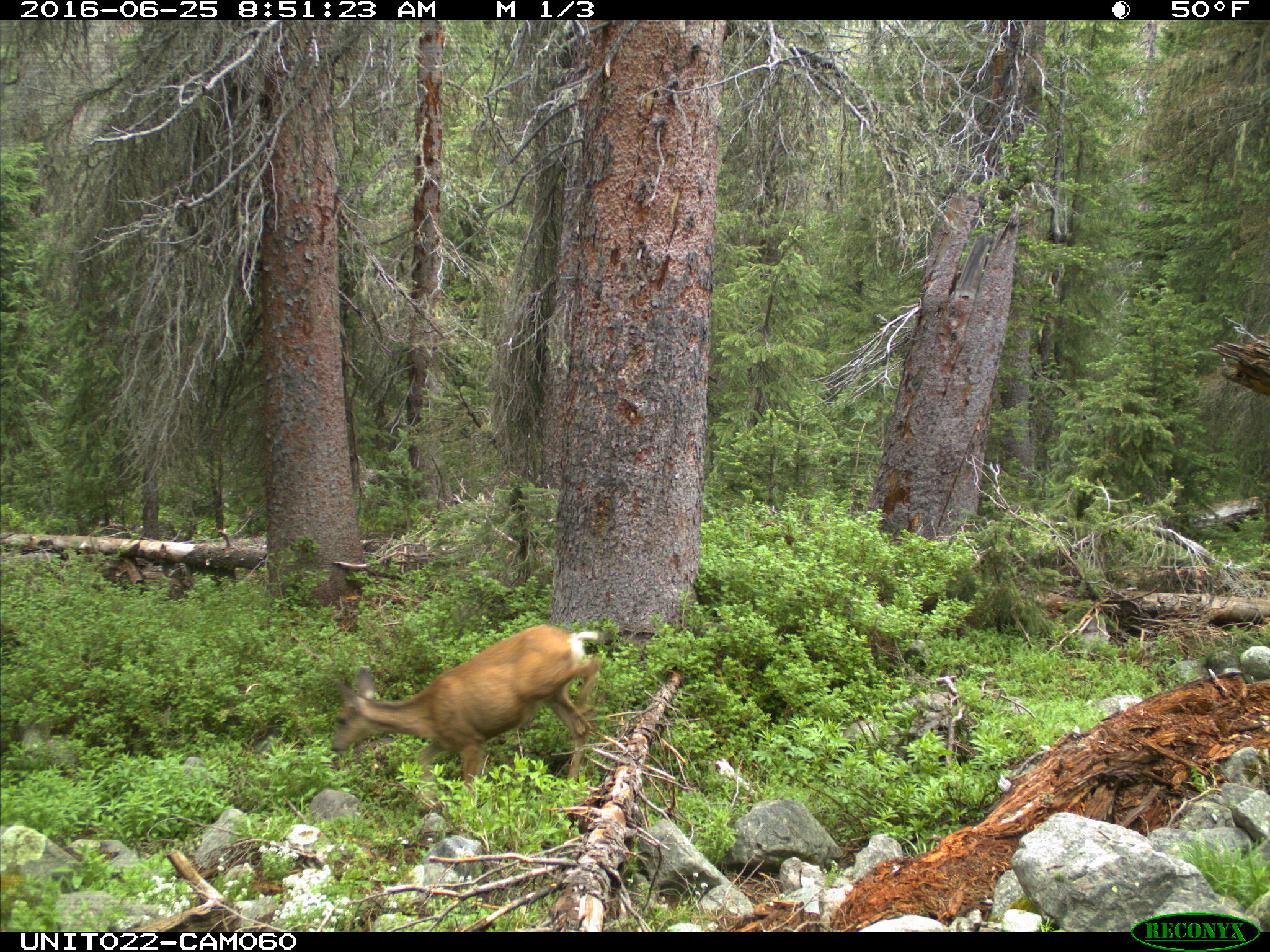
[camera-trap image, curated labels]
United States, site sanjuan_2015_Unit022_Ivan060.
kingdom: Animalia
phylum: Chordata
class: Mammalia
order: Artiodactyla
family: Cervidae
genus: Odocoileus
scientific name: Odocoileus hemionus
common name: mule deer